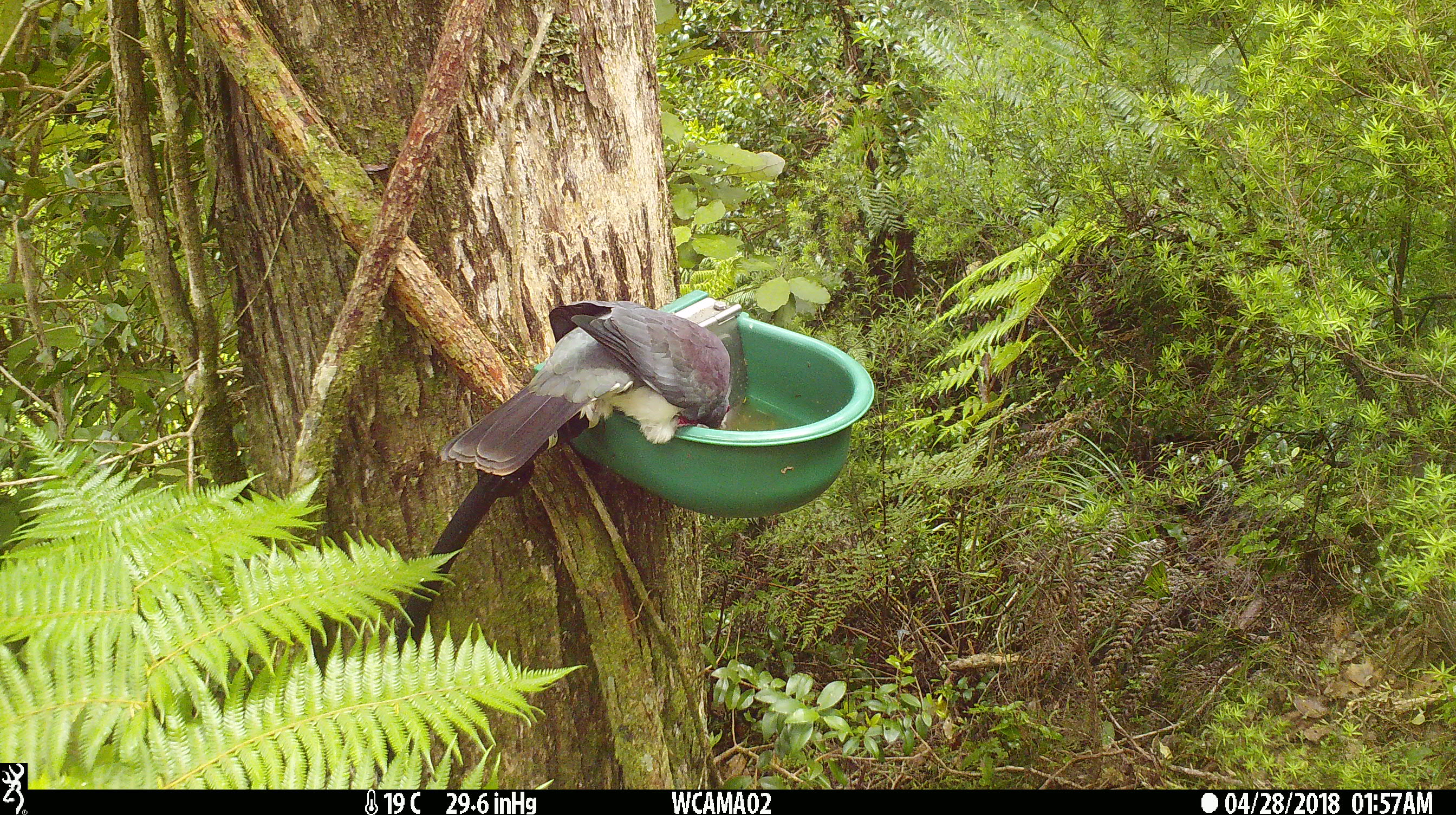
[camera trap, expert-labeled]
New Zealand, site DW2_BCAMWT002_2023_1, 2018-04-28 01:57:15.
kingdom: Animalia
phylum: Chordata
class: Aves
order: Columbiformes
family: Columbidae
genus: Hemiphaga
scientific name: Hemiphaga novaeseelandiae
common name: new zealand pigeon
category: kereru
Kereru (new zealand pigeon) (Hemiphaga novaeseelandiae).